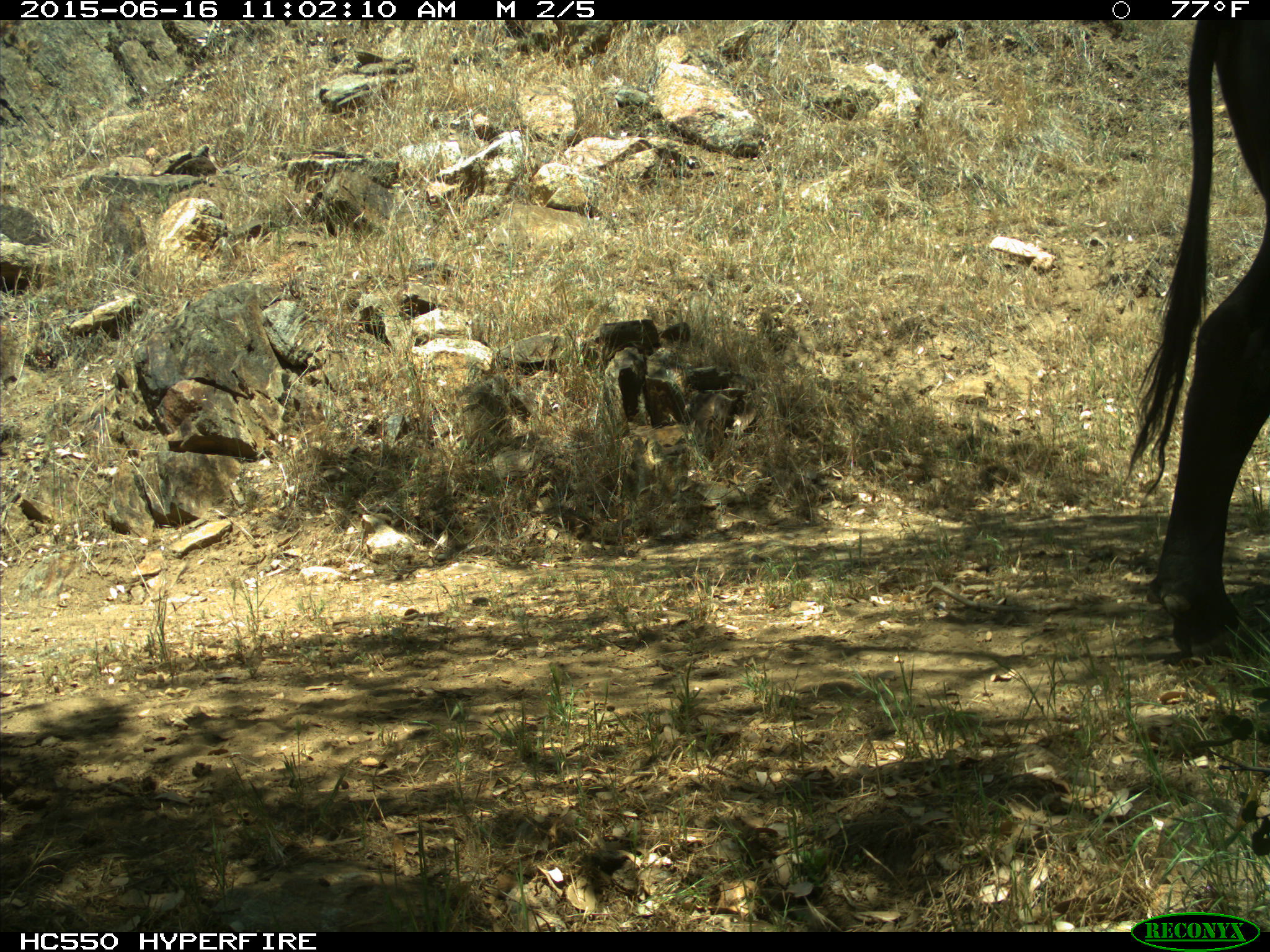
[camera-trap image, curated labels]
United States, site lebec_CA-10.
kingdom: Animalia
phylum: Chordata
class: Mammalia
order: Artiodactyla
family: Bovidae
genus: Bos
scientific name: Bos taurus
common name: domestic cow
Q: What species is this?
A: Bos taurus (domestic cow).